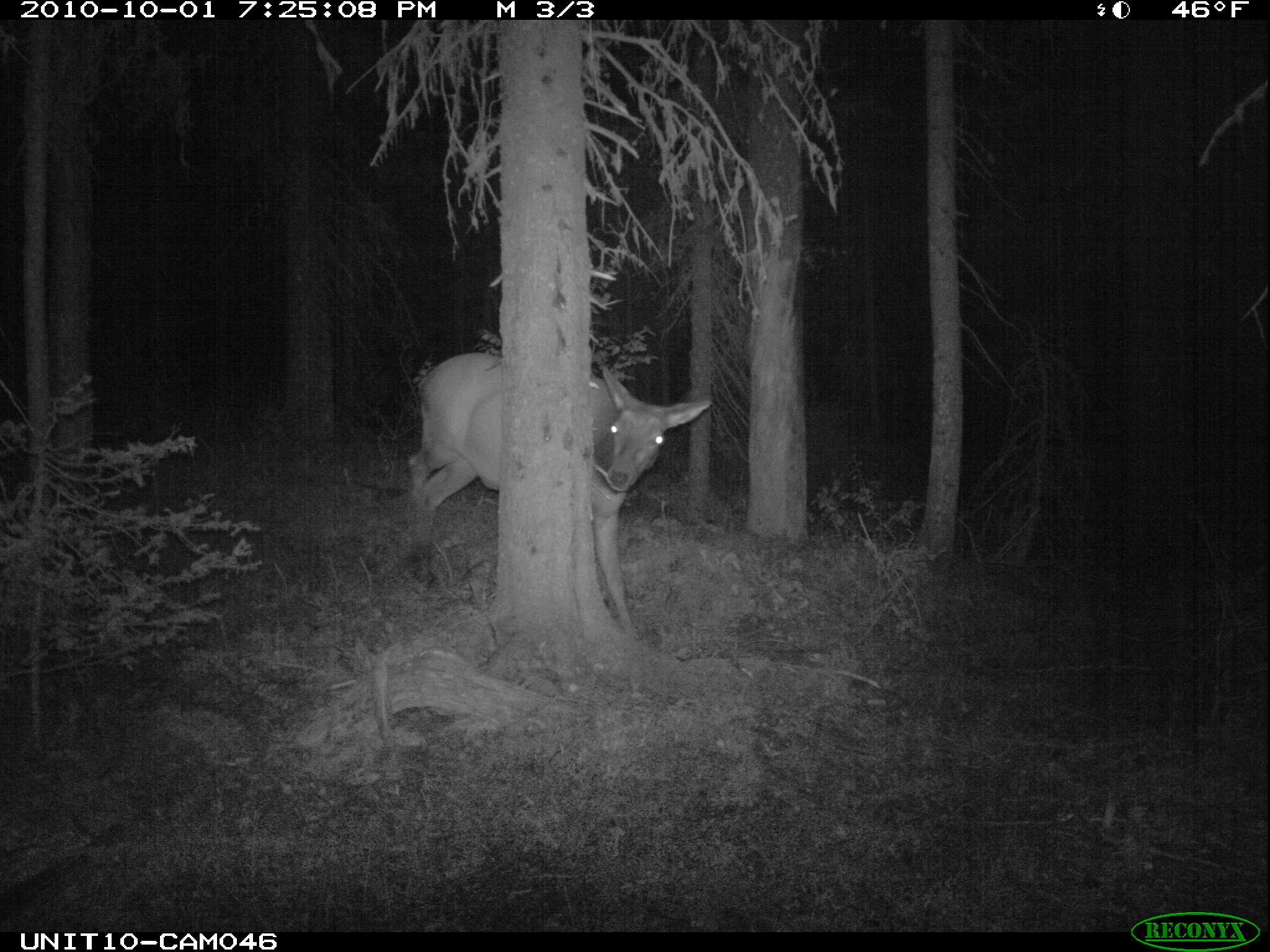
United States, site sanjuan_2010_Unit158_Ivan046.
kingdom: Animalia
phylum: Chordata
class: Mammalia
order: Artiodactyla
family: Cervidae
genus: Cervus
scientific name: Cervus elaphus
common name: red deer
Cervus elaphus (red deer).